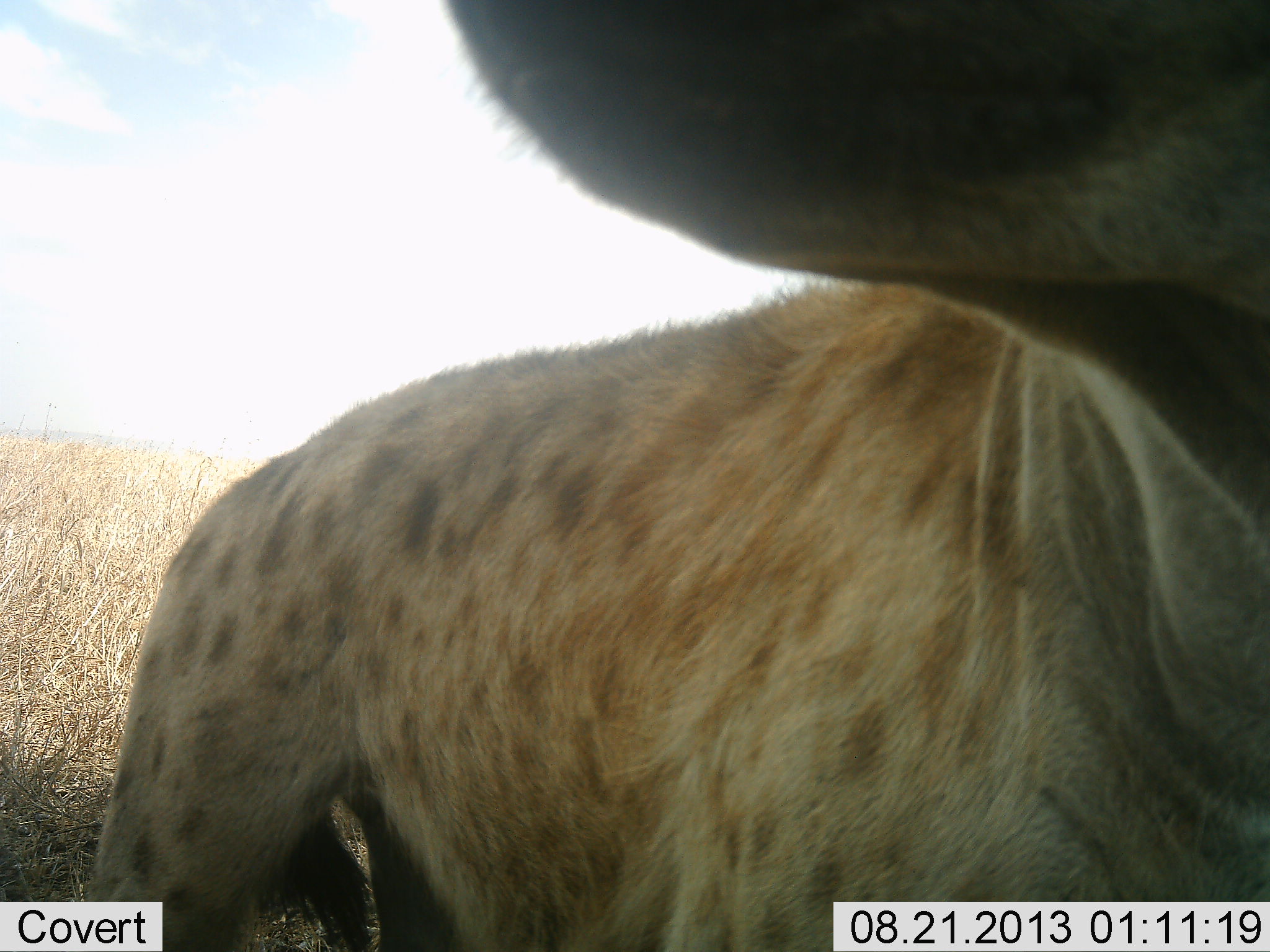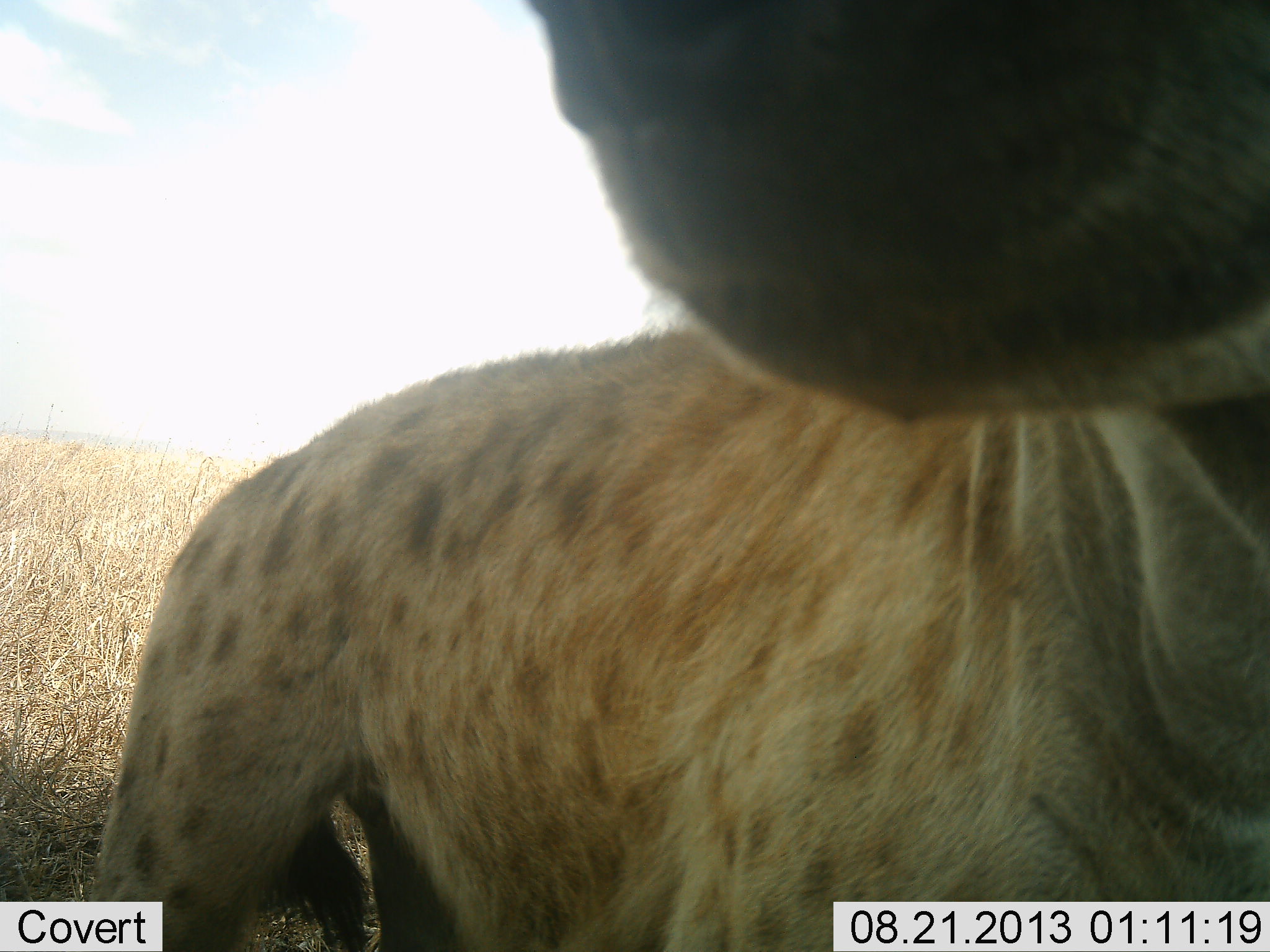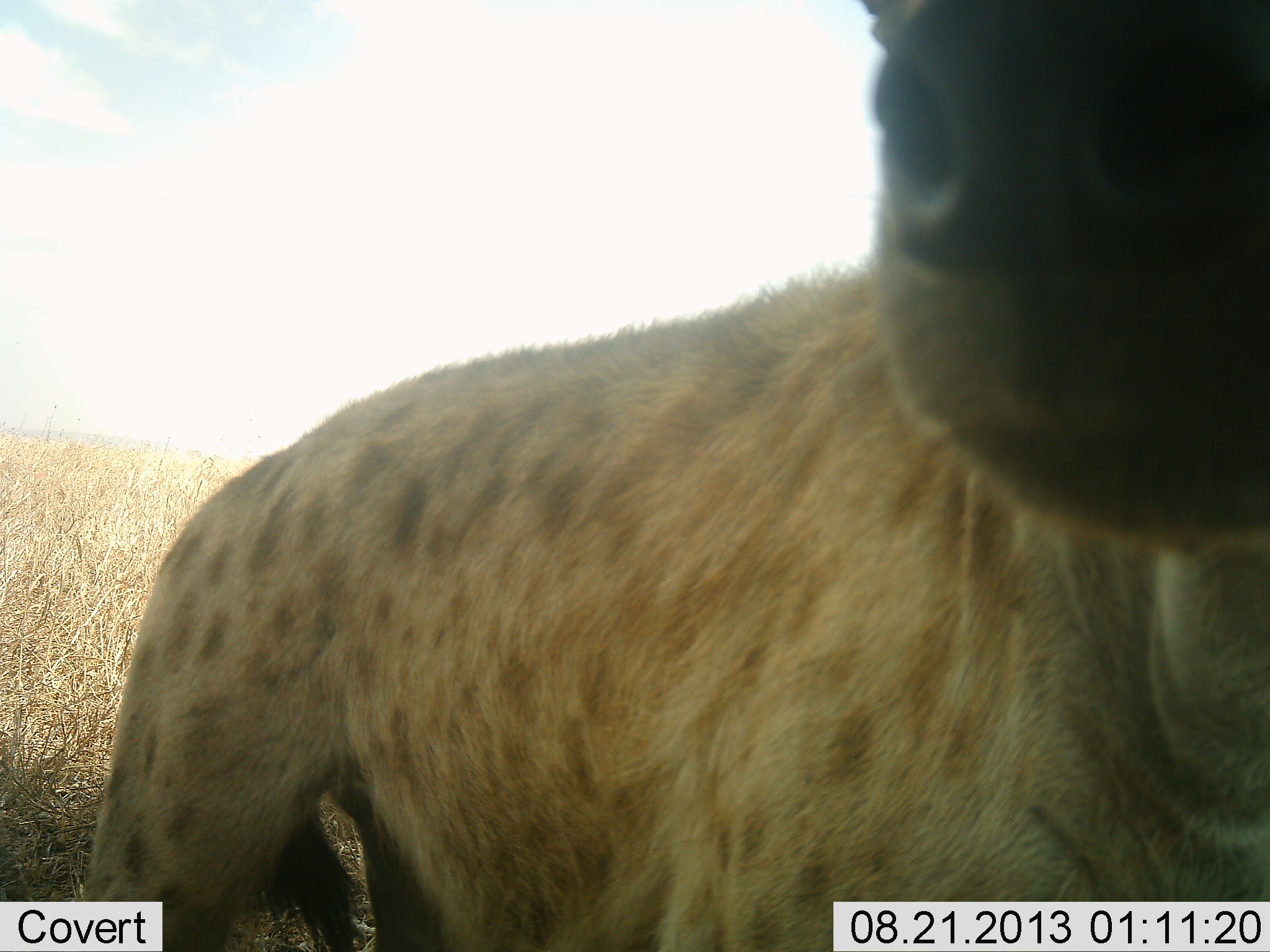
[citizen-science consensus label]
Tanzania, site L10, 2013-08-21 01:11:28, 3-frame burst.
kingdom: Animalia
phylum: Chordata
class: Mammalia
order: Carnivora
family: Hyaenidae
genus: Crocuta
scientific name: Crocuta crocuta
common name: spotted hyena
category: hyenaspotted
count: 1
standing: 80%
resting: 0%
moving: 0%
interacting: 20%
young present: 0%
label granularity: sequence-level